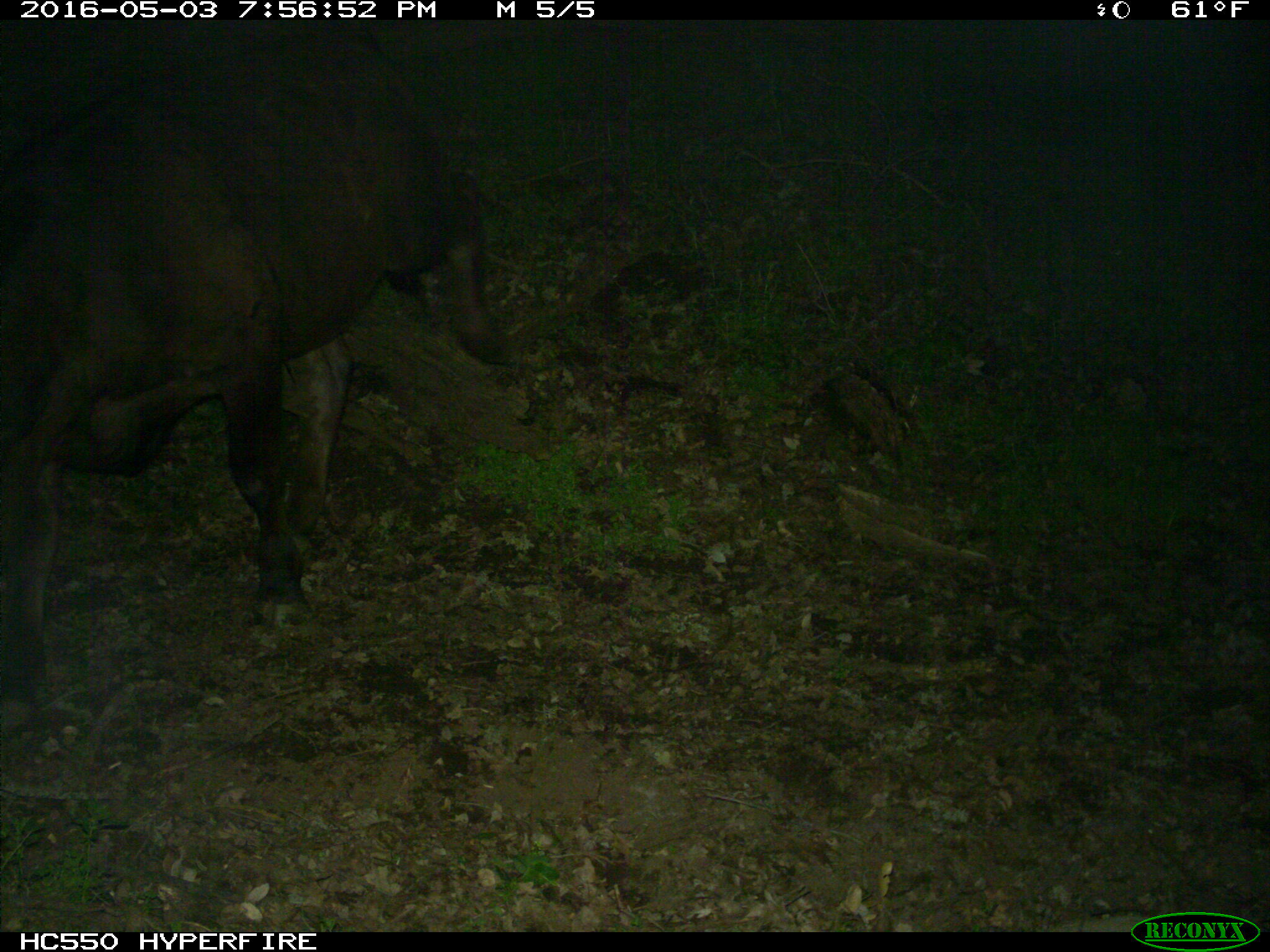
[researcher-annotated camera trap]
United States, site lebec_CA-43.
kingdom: Animalia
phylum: Chordata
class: Mammalia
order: Artiodactyla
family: Bovidae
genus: Bos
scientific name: Bos taurus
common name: domestic cow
Bos taurus (domestic cow).